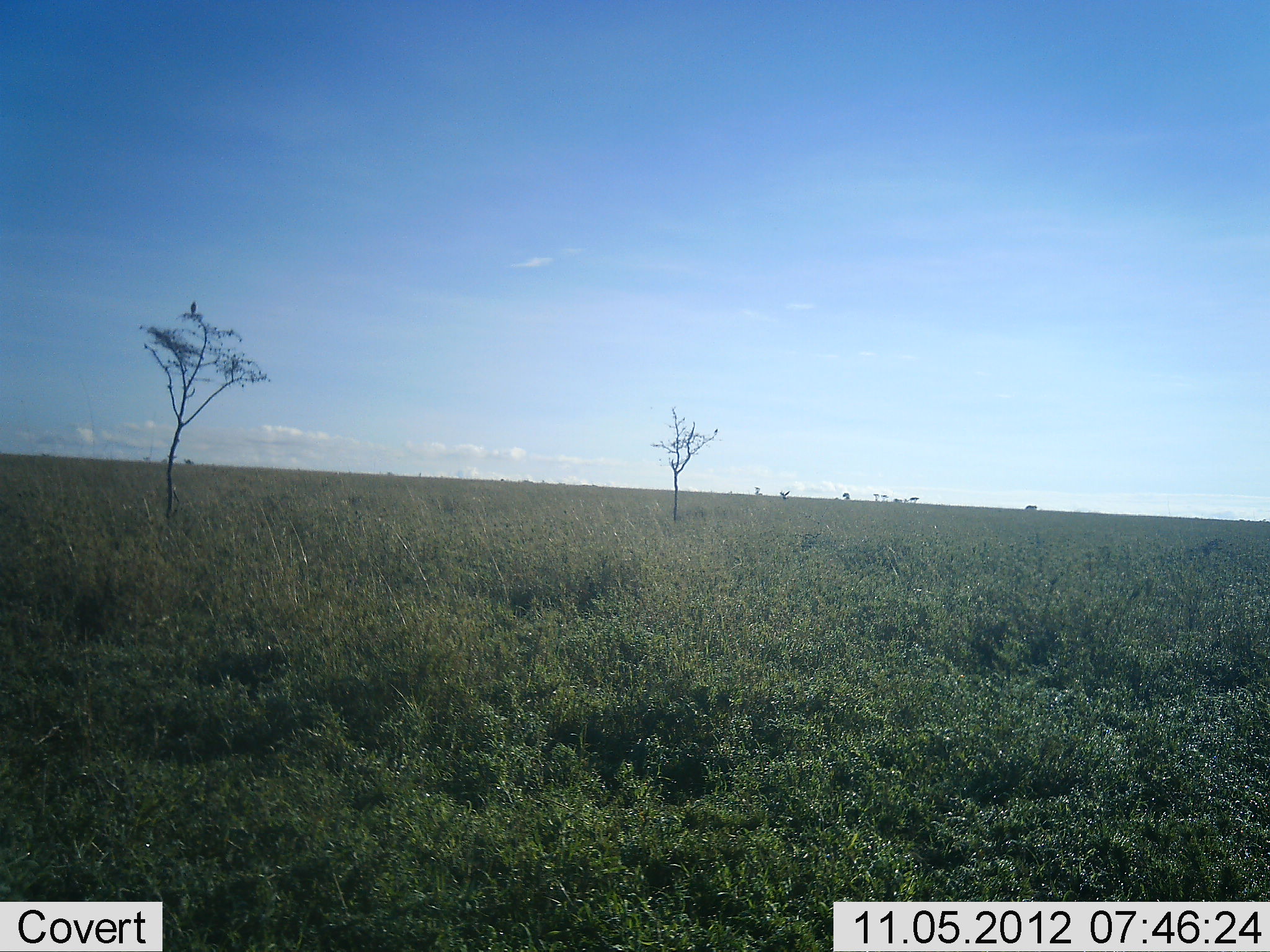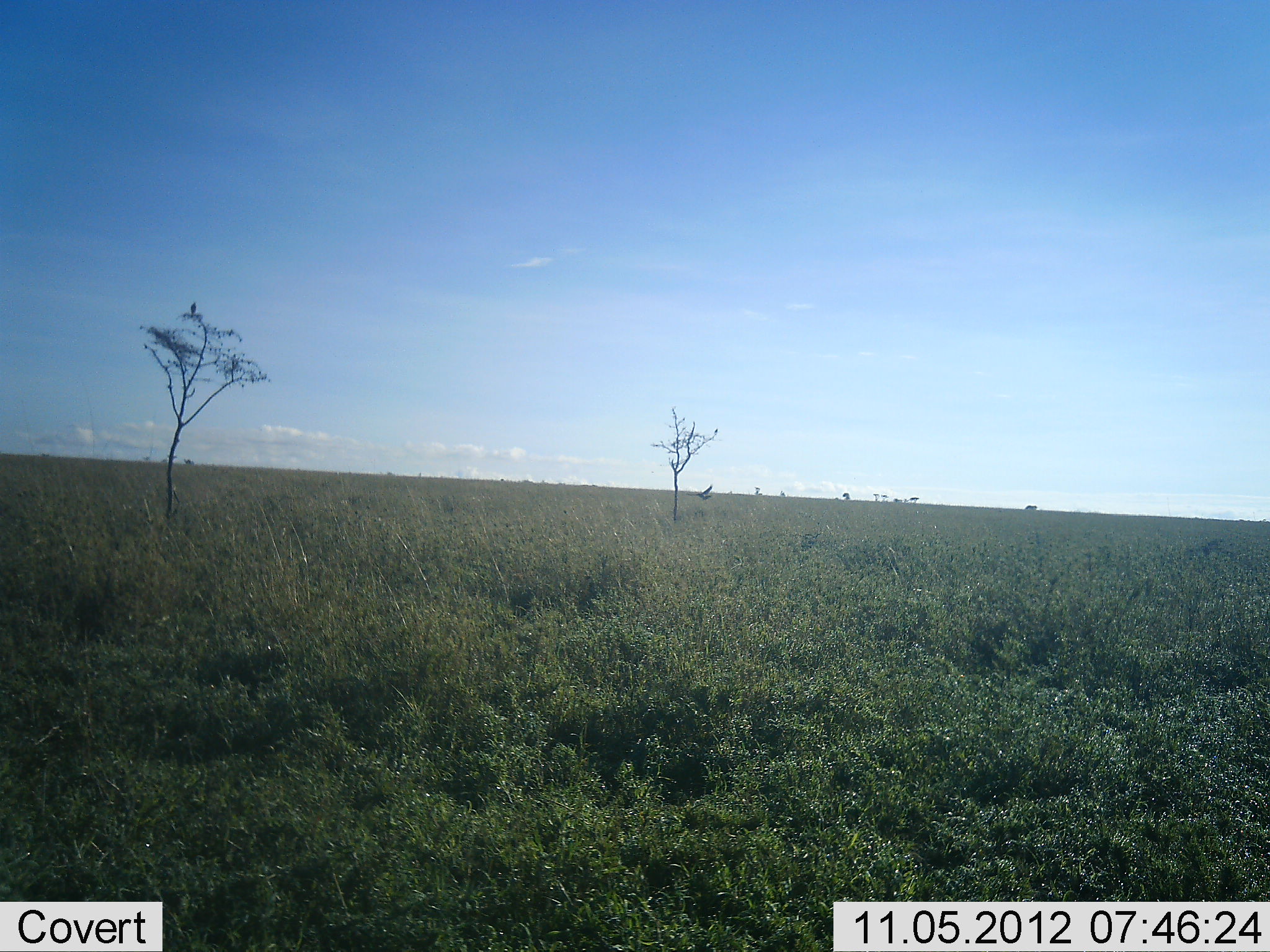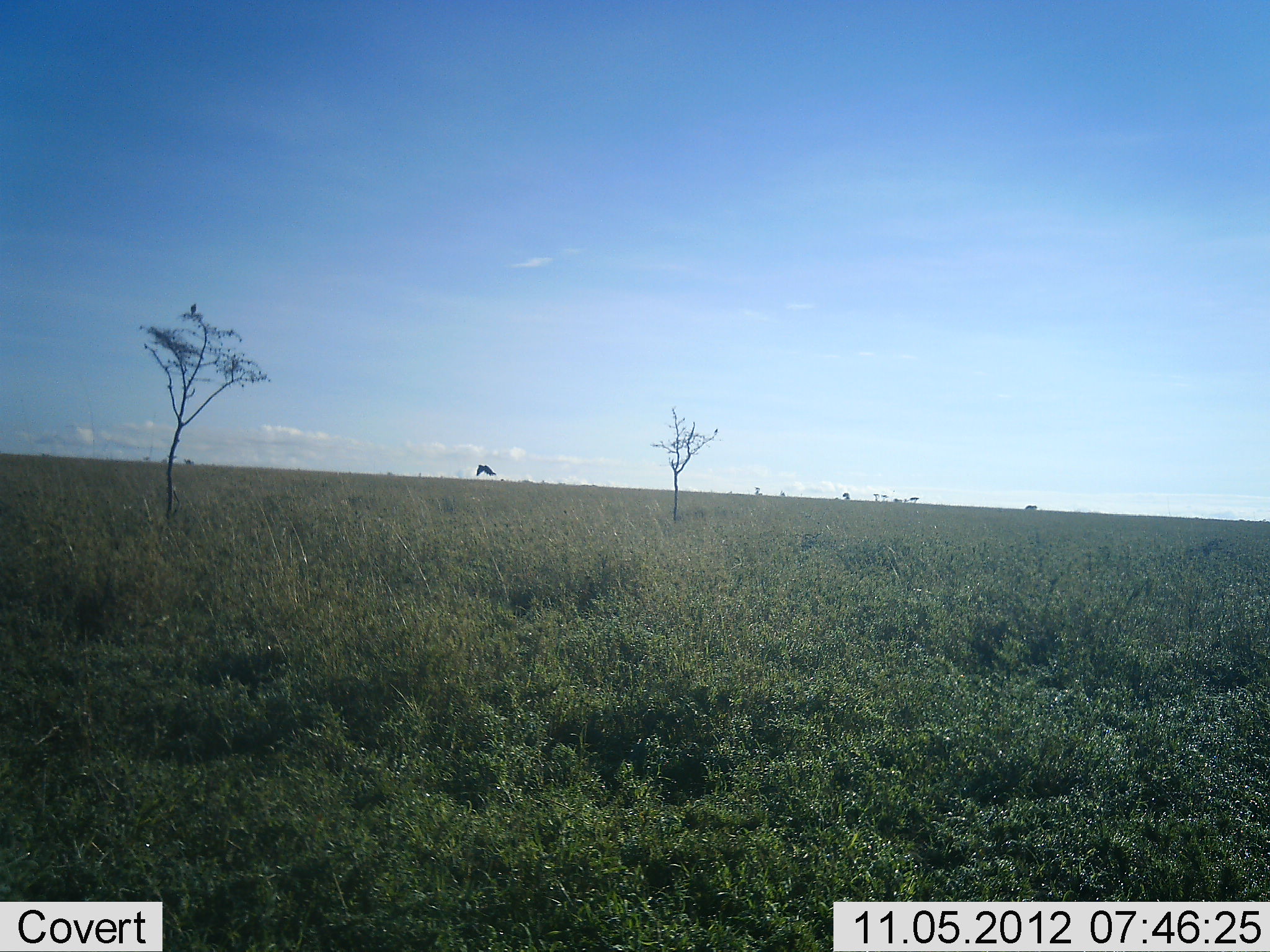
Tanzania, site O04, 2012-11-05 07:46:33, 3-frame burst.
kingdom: Animalia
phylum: Chordata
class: Aves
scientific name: Aves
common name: bird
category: otherbird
Otherbird (bird) (Aves), count 1. Behavior (volunteer vote fractions): standing 20%, resting 10%, moving 100%, interacting 0%. Young present (vote fraction): 0%. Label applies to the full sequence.